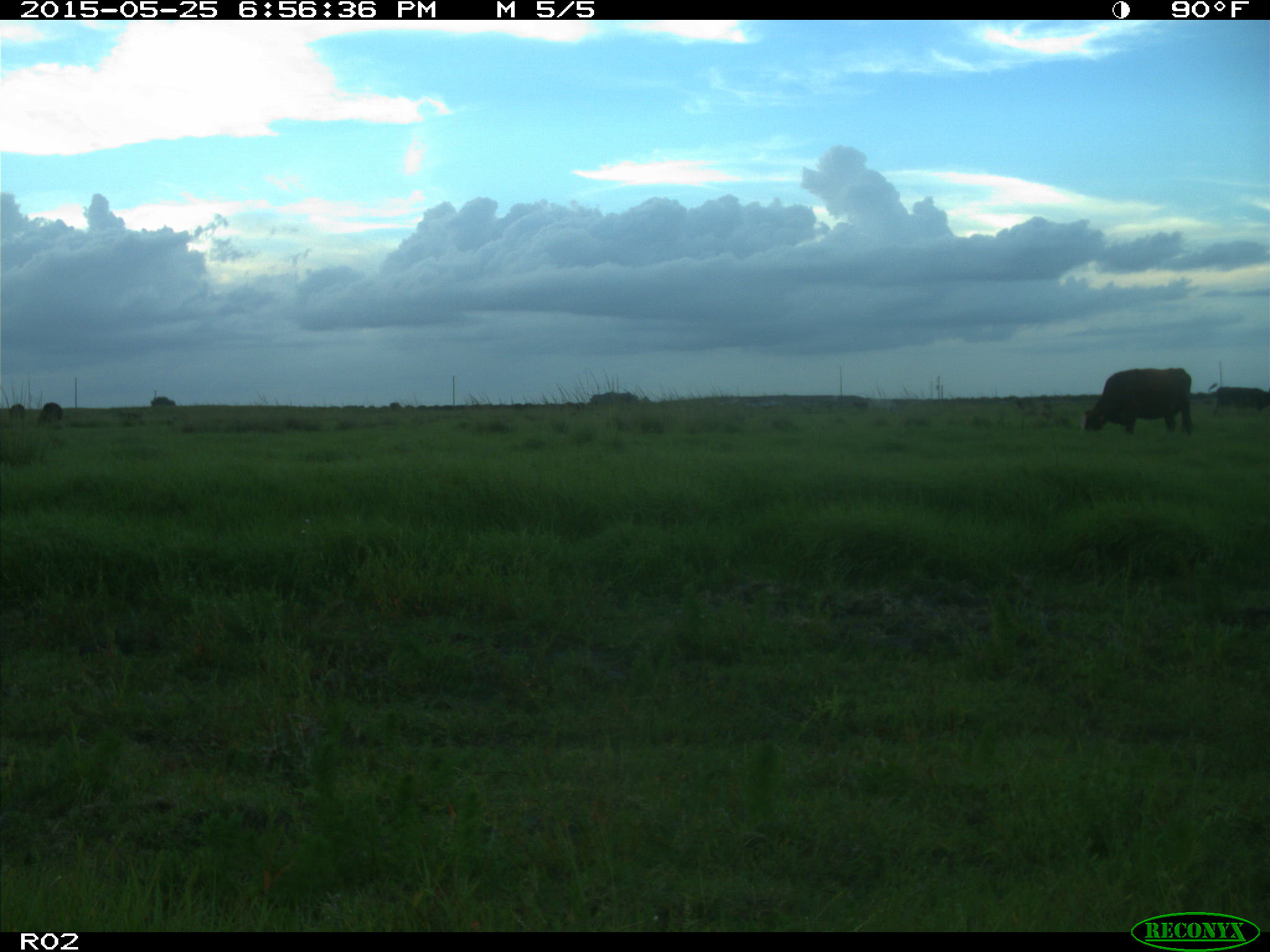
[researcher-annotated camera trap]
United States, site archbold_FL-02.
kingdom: Animalia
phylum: Chordata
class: Mammalia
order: Artiodactyla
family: Bovidae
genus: Bos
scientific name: Bos taurus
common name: domestic cow